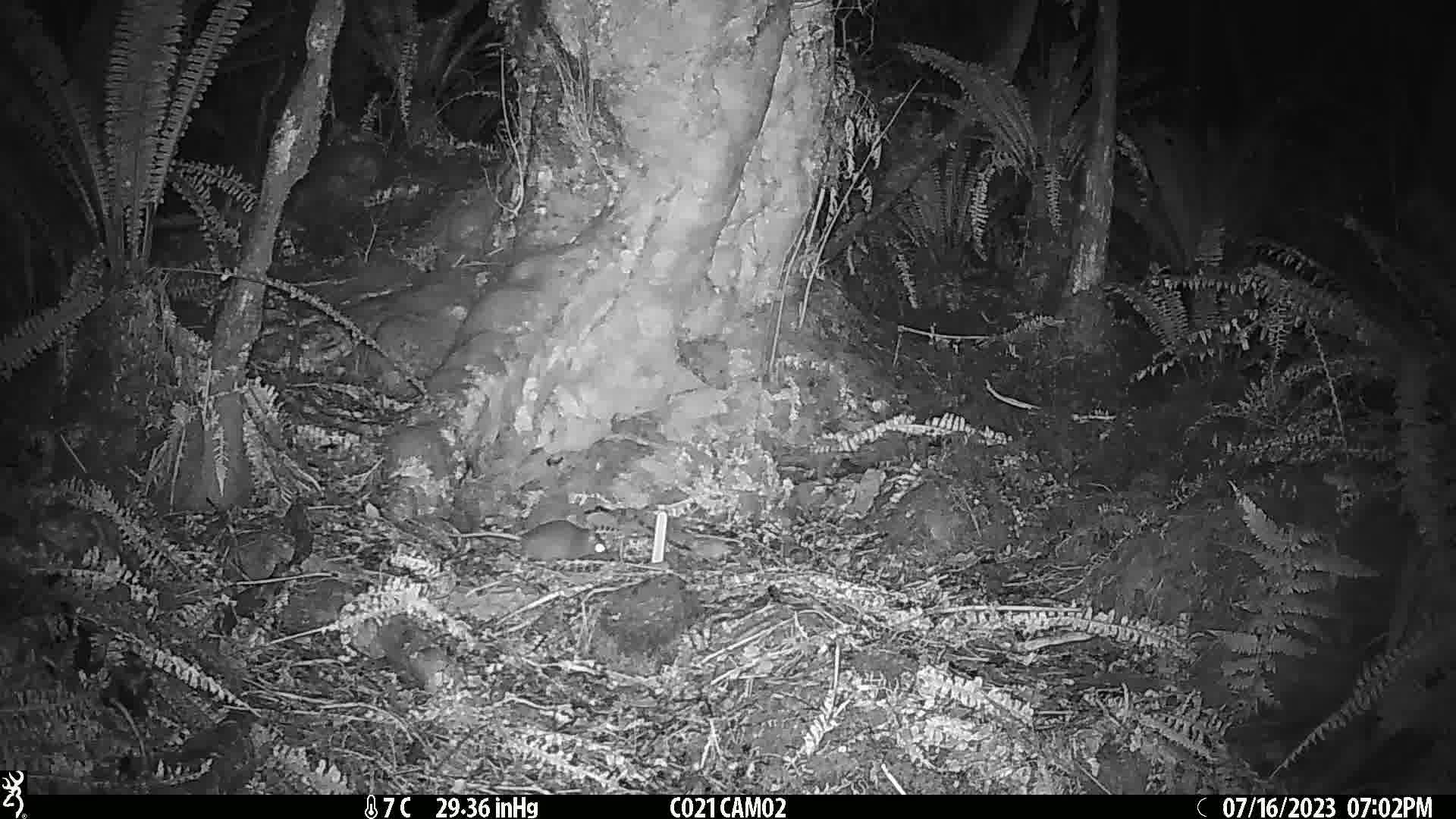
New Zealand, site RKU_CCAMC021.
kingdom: Animalia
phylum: Chordata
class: Mammalia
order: Rodentia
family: Muridae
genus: Rattus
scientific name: Rattus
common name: rat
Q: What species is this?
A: Rat (Rattus).